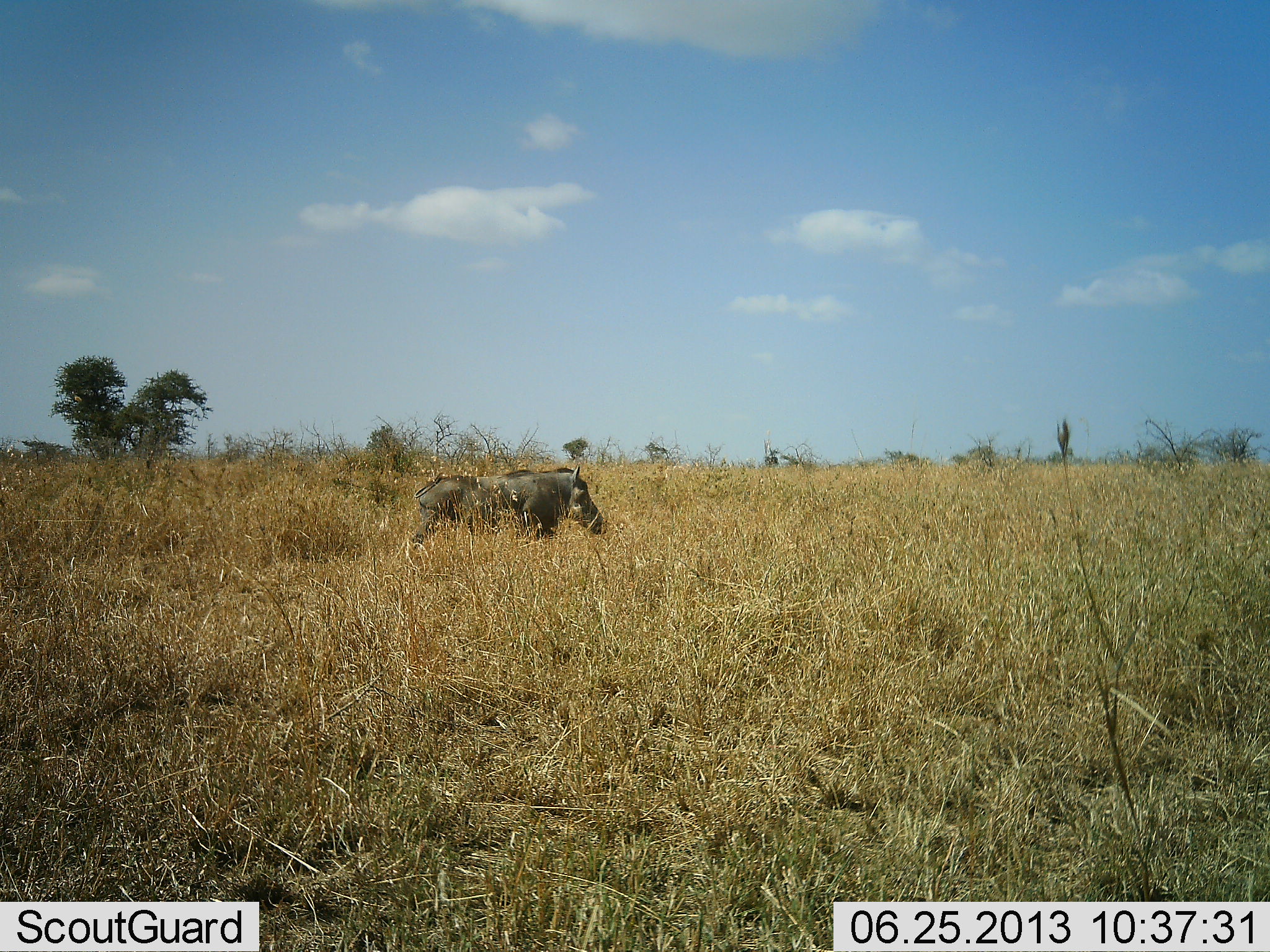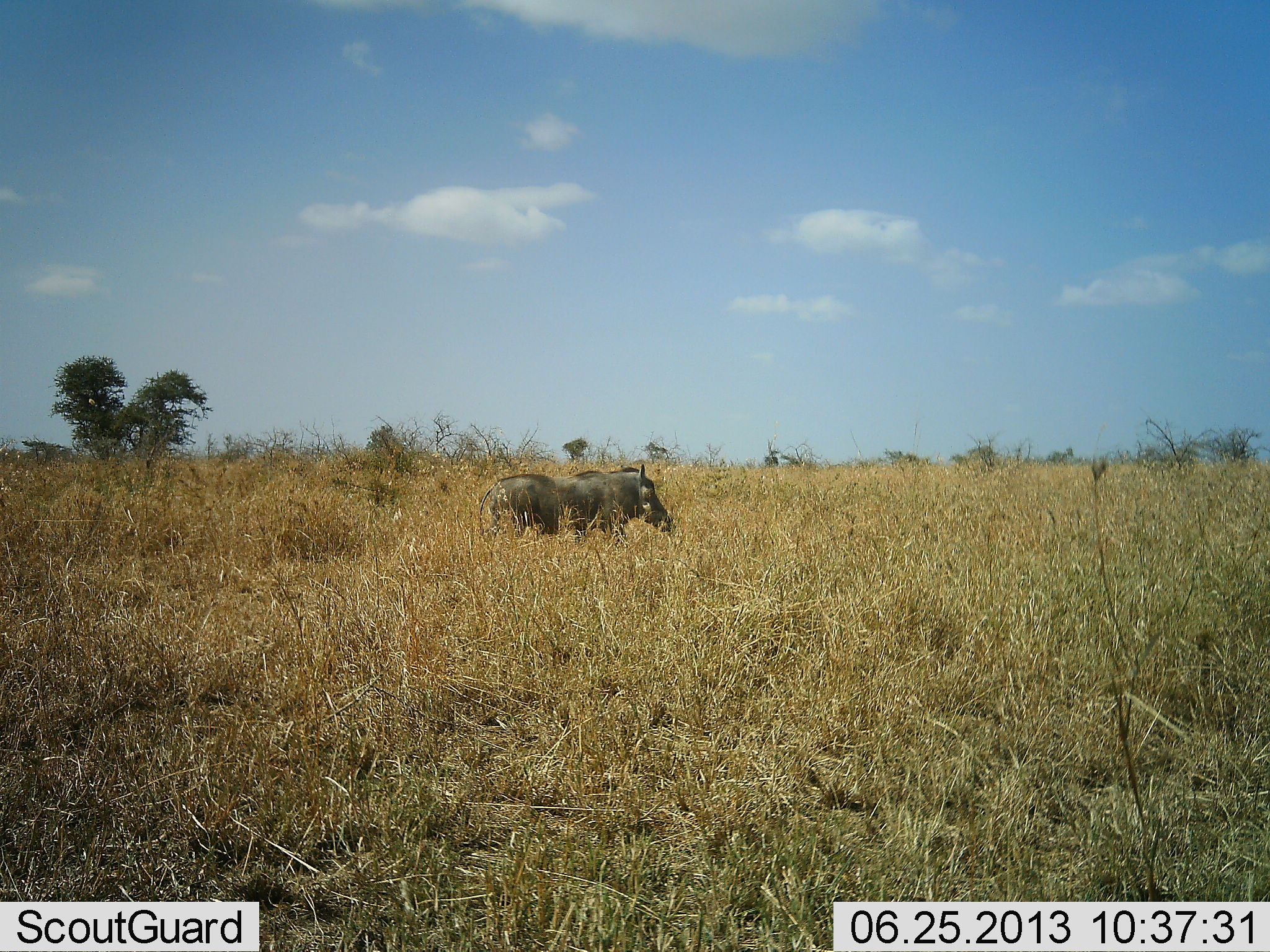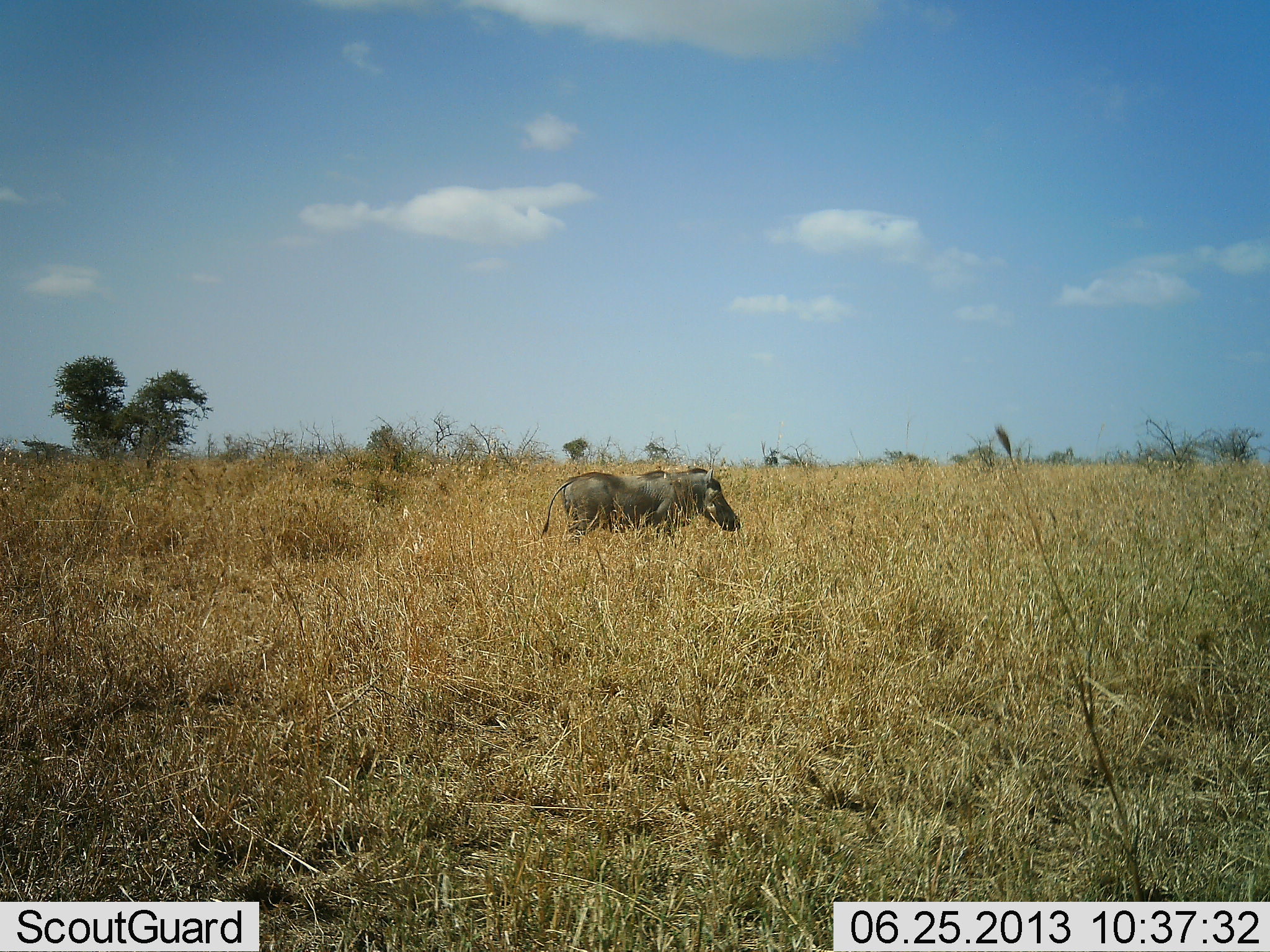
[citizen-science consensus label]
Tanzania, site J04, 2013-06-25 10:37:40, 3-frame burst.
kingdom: Animalia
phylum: Chordata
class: Mammalia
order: Artiodactyla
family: Suidae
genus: Phacochoerus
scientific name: Phacochoerus africanus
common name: warthog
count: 1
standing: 30%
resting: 0%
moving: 70%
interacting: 0%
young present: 0%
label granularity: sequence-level